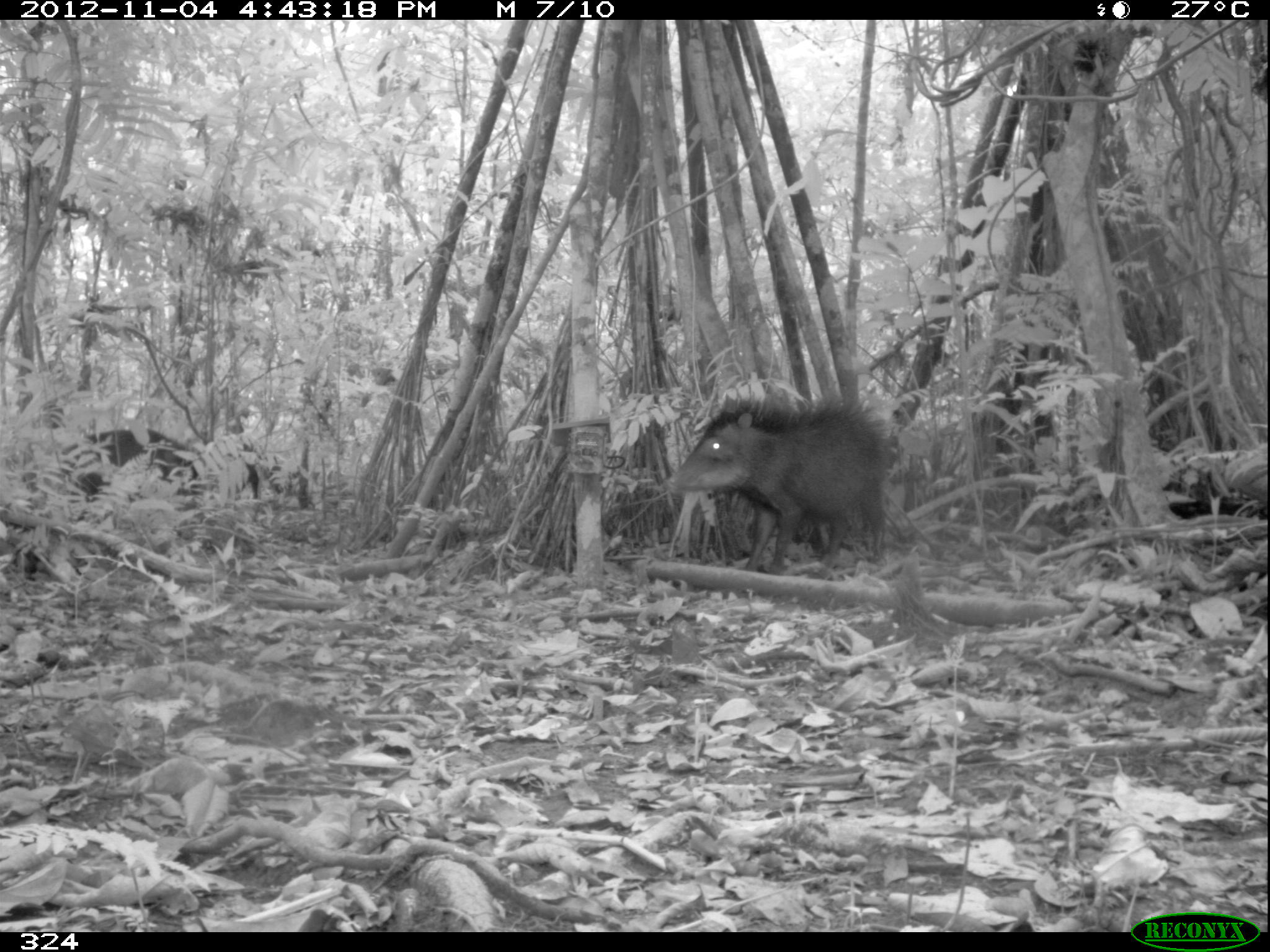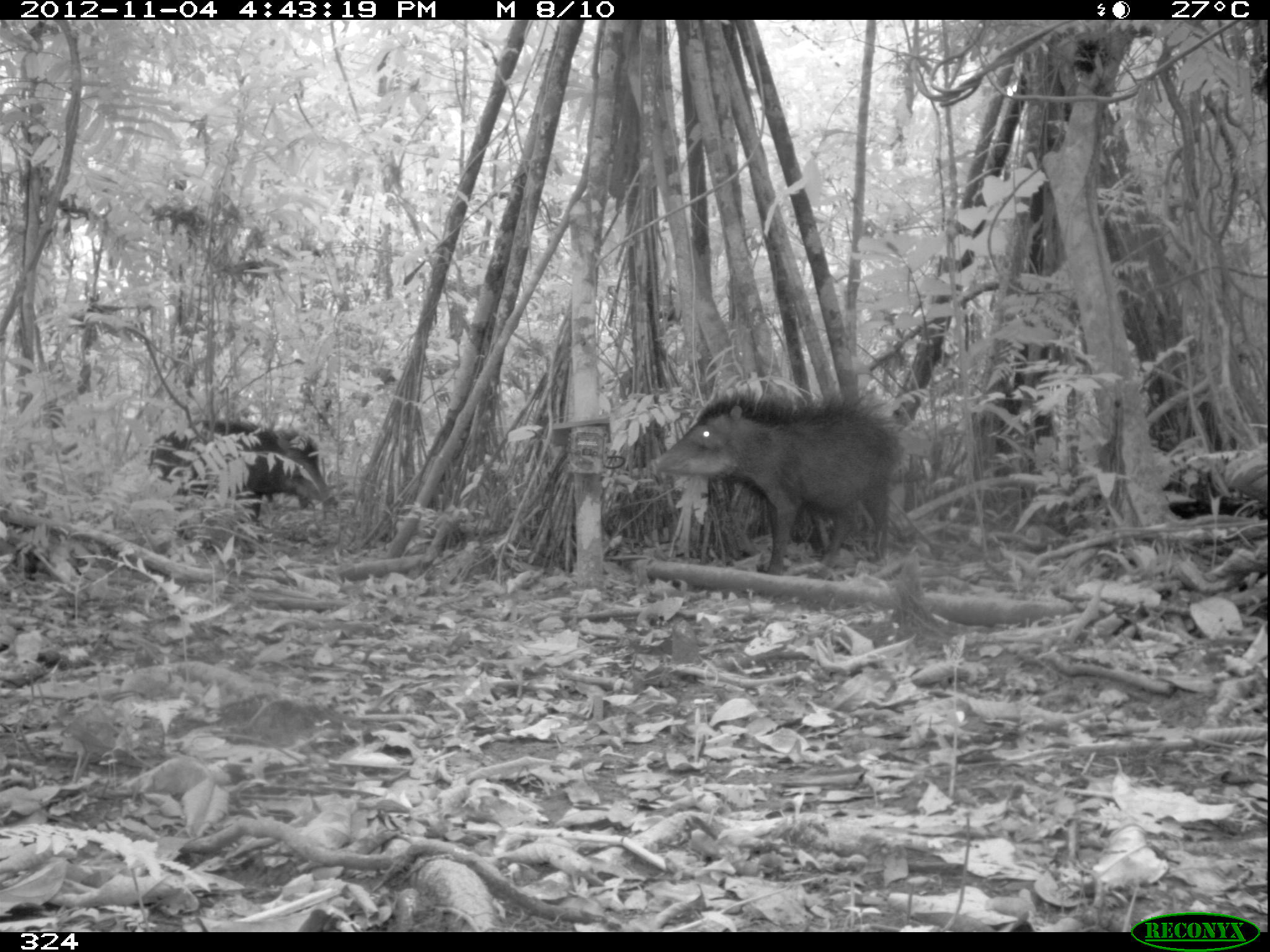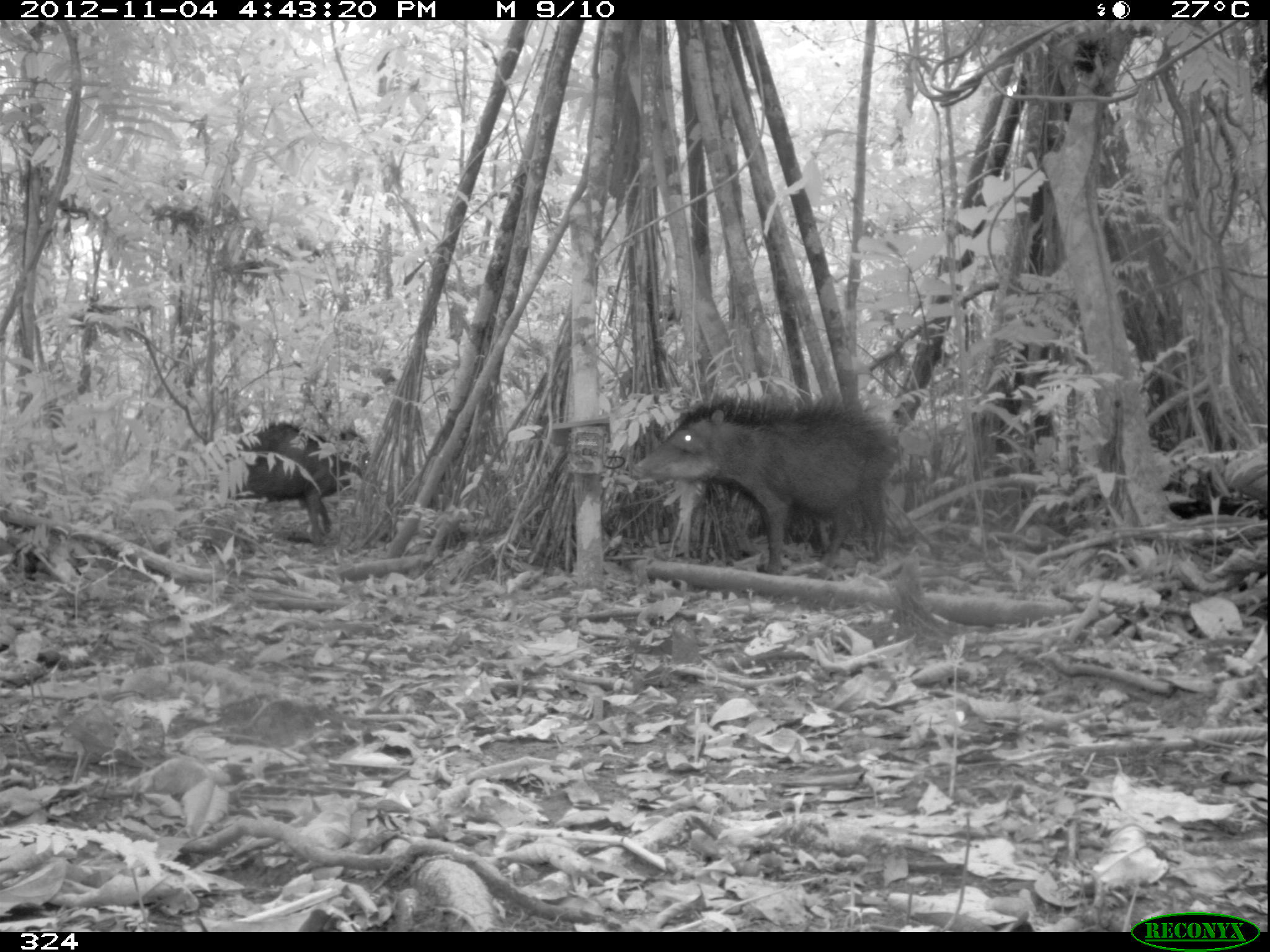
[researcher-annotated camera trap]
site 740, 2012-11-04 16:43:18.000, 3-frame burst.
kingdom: Animalia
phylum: Chordata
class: Mammalia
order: Artiodactyla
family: Tayassuidae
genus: Tayassu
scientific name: Tayassu pecari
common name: white-lipped peccary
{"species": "Tayassu pecari (white-lipped peccary)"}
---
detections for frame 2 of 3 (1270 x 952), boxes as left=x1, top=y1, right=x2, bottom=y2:
tayassu pecari: left=651, top=384, right=900, bottom=577; left=149, top=417, right=330, bottom=524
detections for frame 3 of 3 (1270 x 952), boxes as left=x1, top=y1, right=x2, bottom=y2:
tayassu pecari: left=631, top=395, right=904, bottom=575; left=220, top=417, right=371, bottom=545